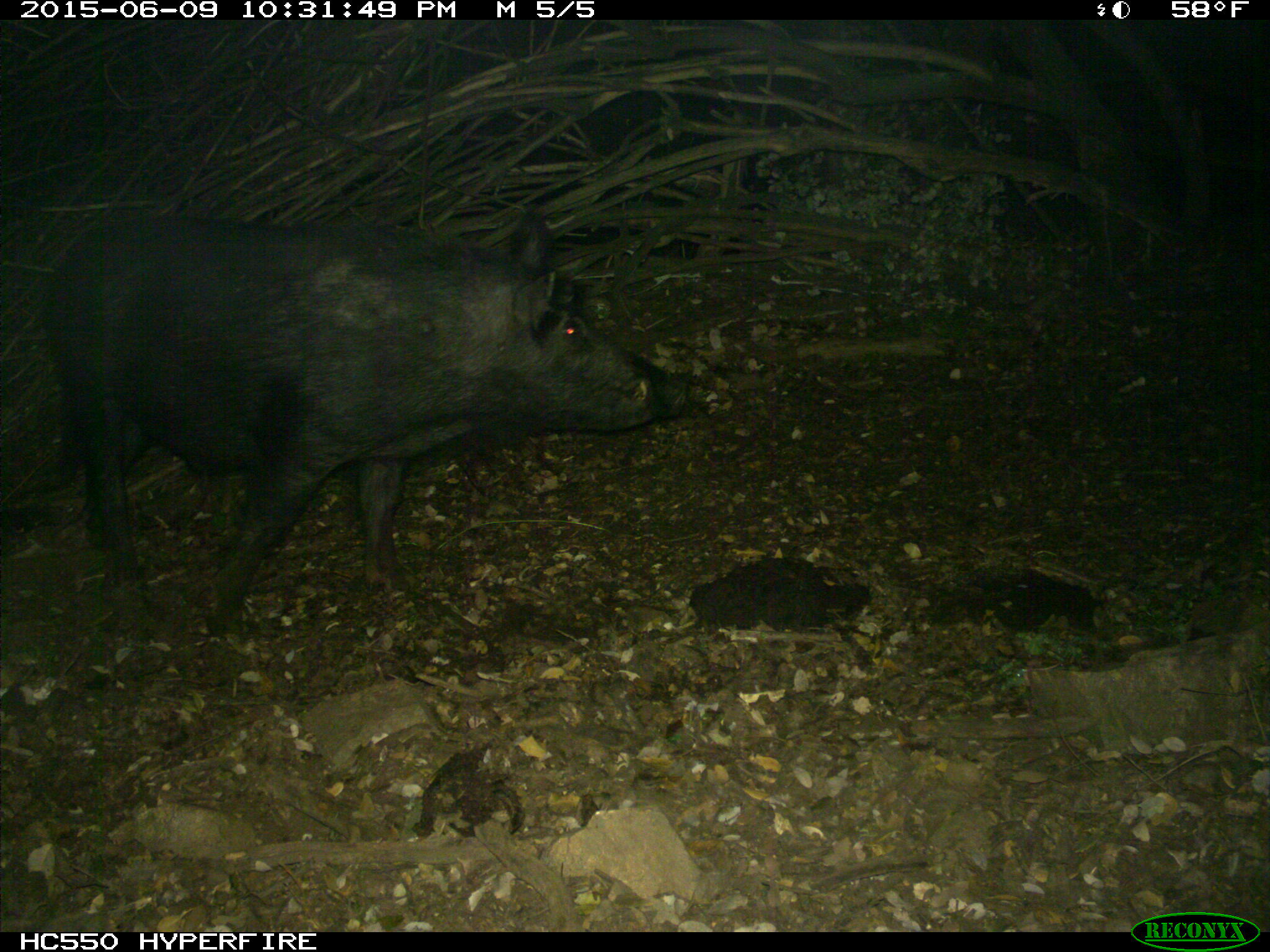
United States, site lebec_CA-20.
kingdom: Animalia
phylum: Chordata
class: Mammalia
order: Artiodactyla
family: Suidae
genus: Sus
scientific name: Sus scrofa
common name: wild boar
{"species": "Sus scrofa (wild boar)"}